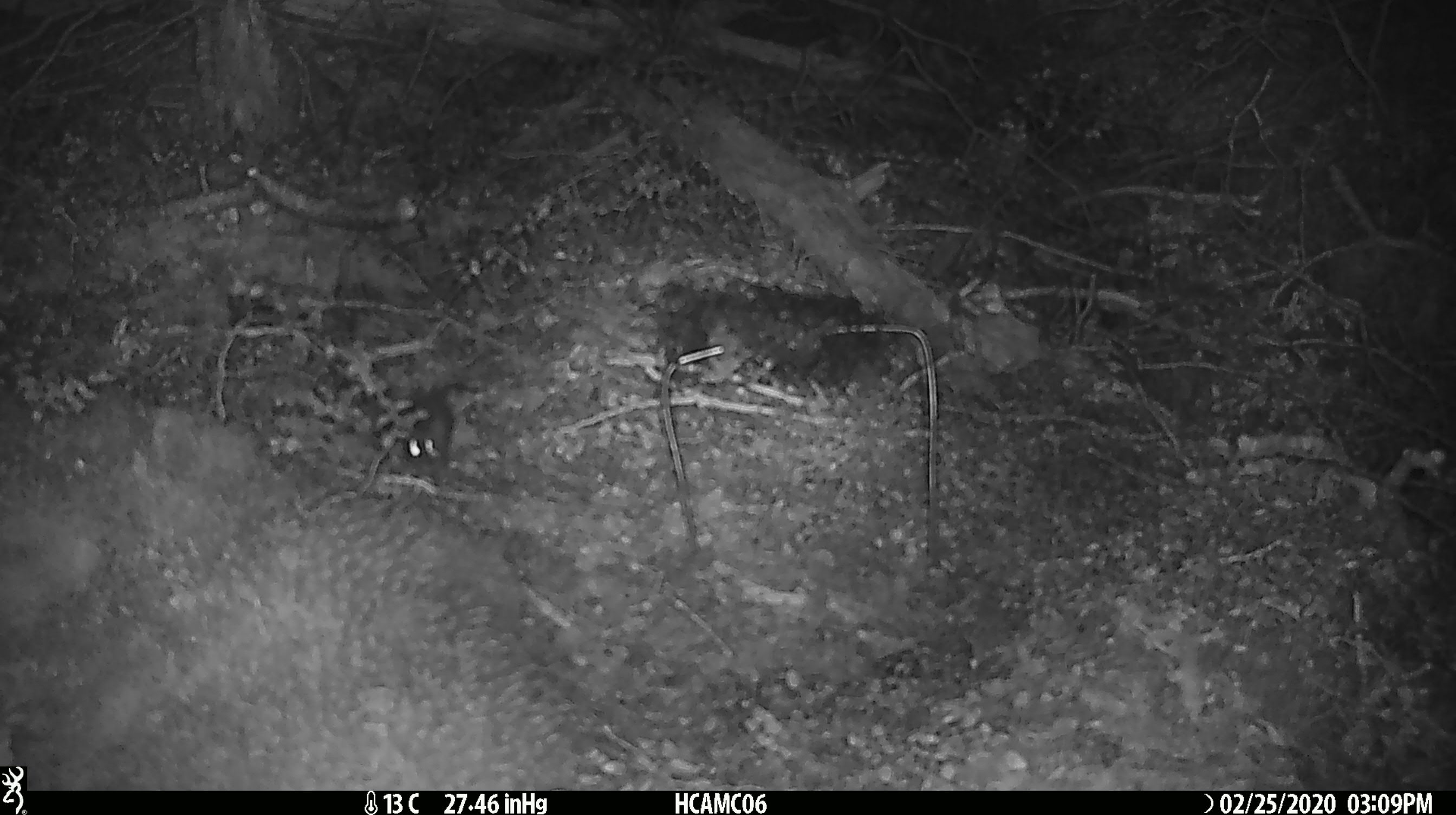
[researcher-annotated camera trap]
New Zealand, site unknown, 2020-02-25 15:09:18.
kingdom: Animalia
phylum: Chordata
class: Mammalia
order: Rodentia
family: Muridae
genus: Mus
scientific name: Mus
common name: mouse